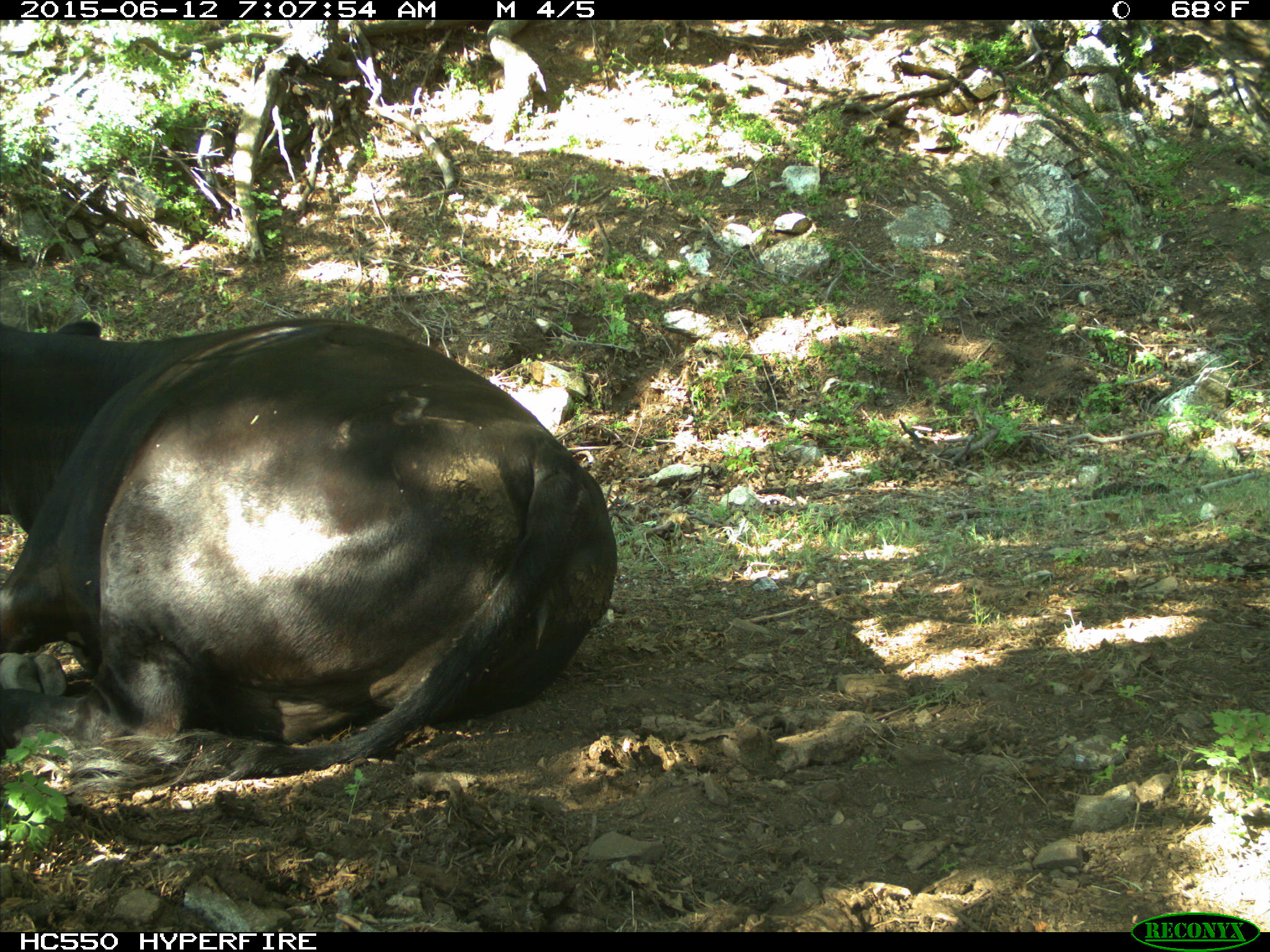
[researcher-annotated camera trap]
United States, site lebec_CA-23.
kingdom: Animalia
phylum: Chordata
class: Mammalia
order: Artiodactyla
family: Bovidae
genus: Bos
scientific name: Bos taurus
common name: domestic cow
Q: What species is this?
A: Bos taurus (domestic cow).